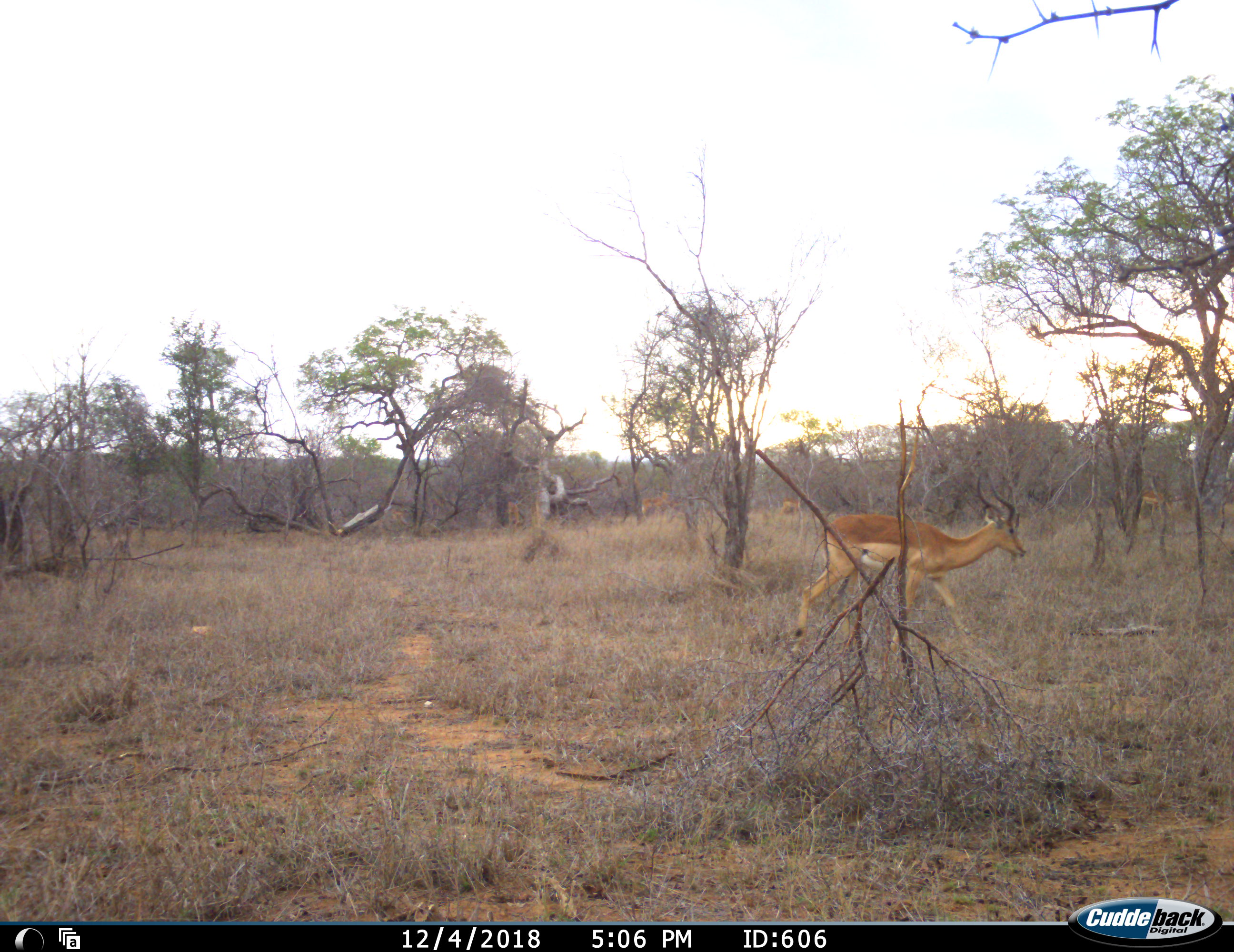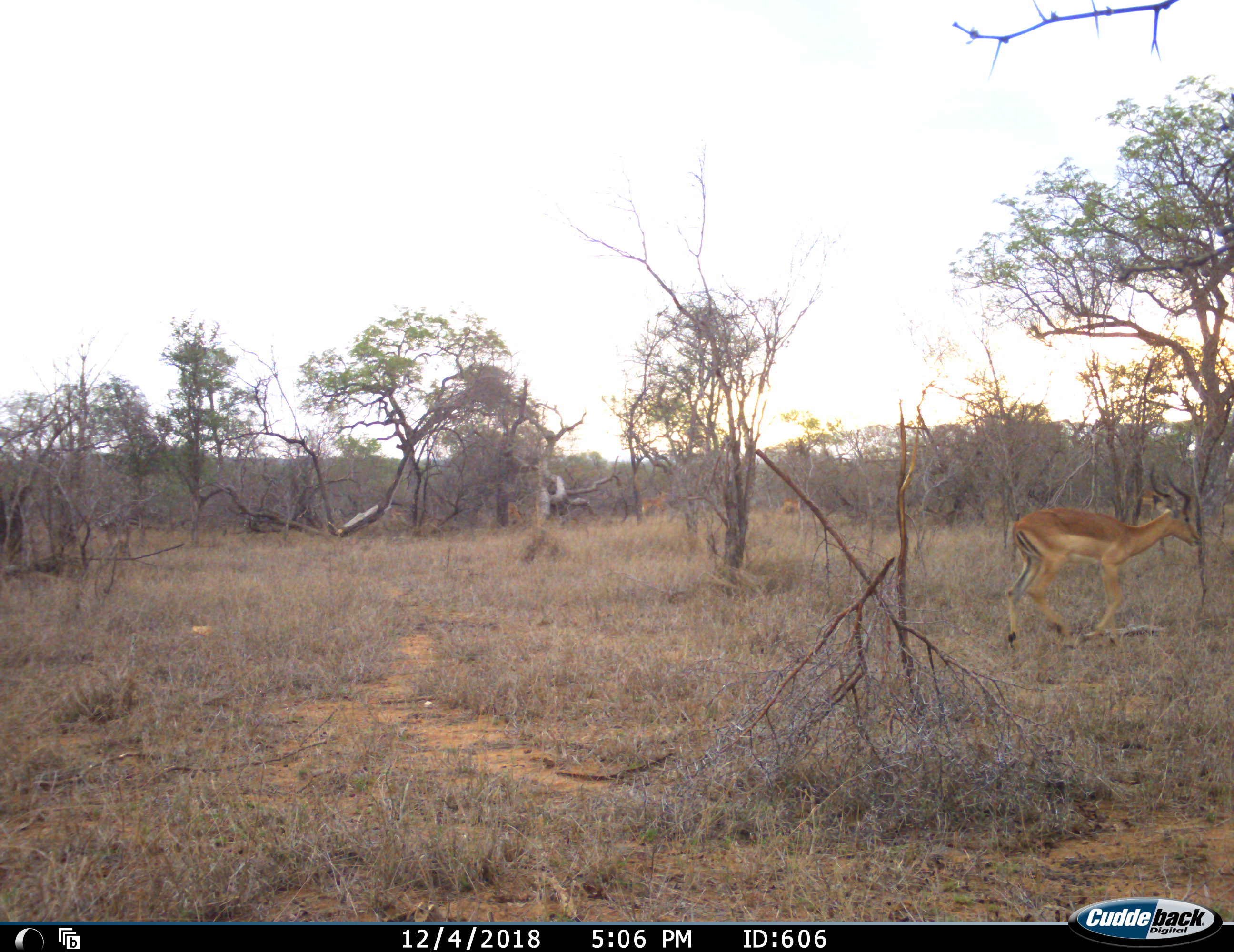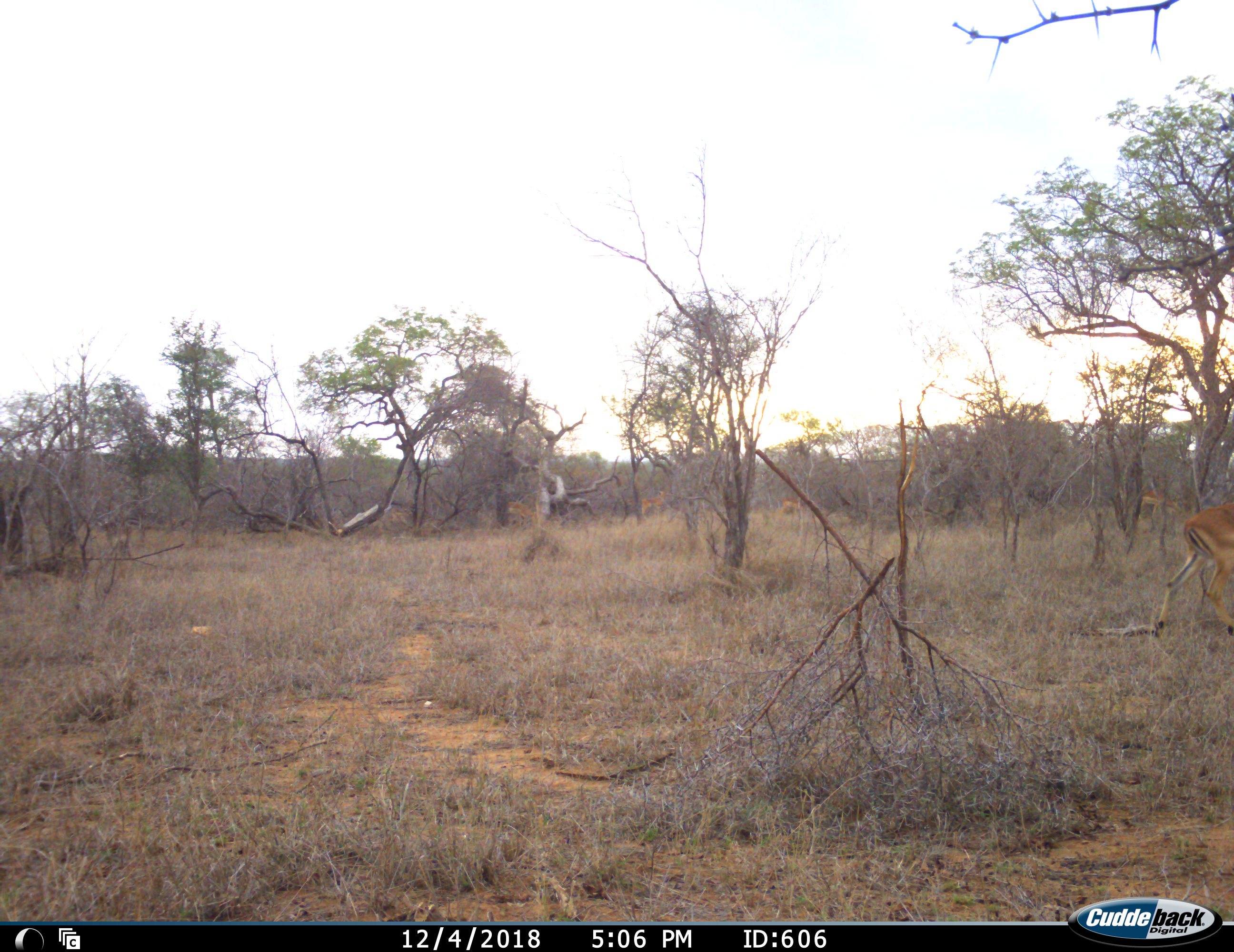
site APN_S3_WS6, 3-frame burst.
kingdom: Animalia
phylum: Chordata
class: Mammalia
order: Artiodactyla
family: Bovidae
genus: Aepyceros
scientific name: Aepyceros melampus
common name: impala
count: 1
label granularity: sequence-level